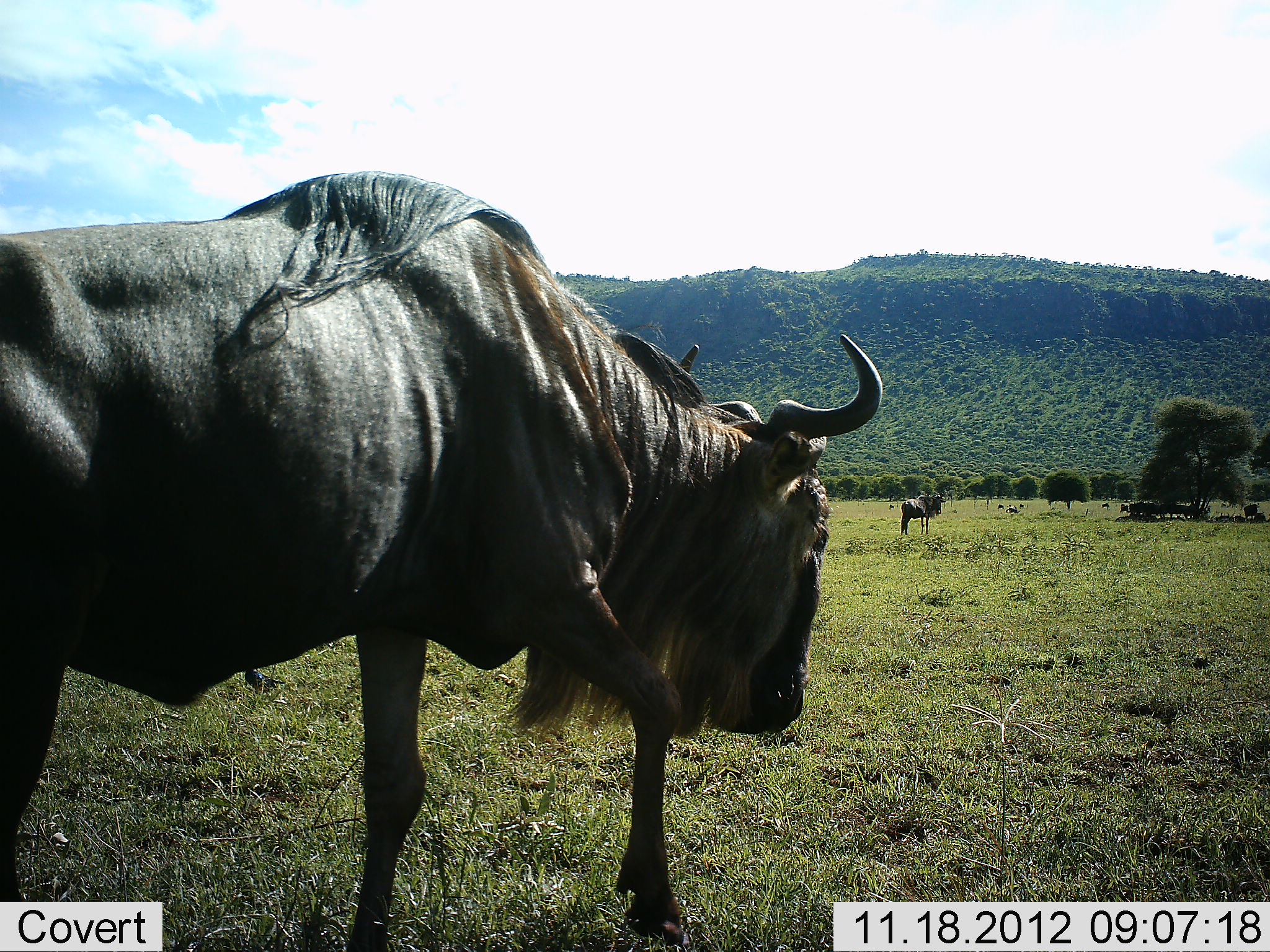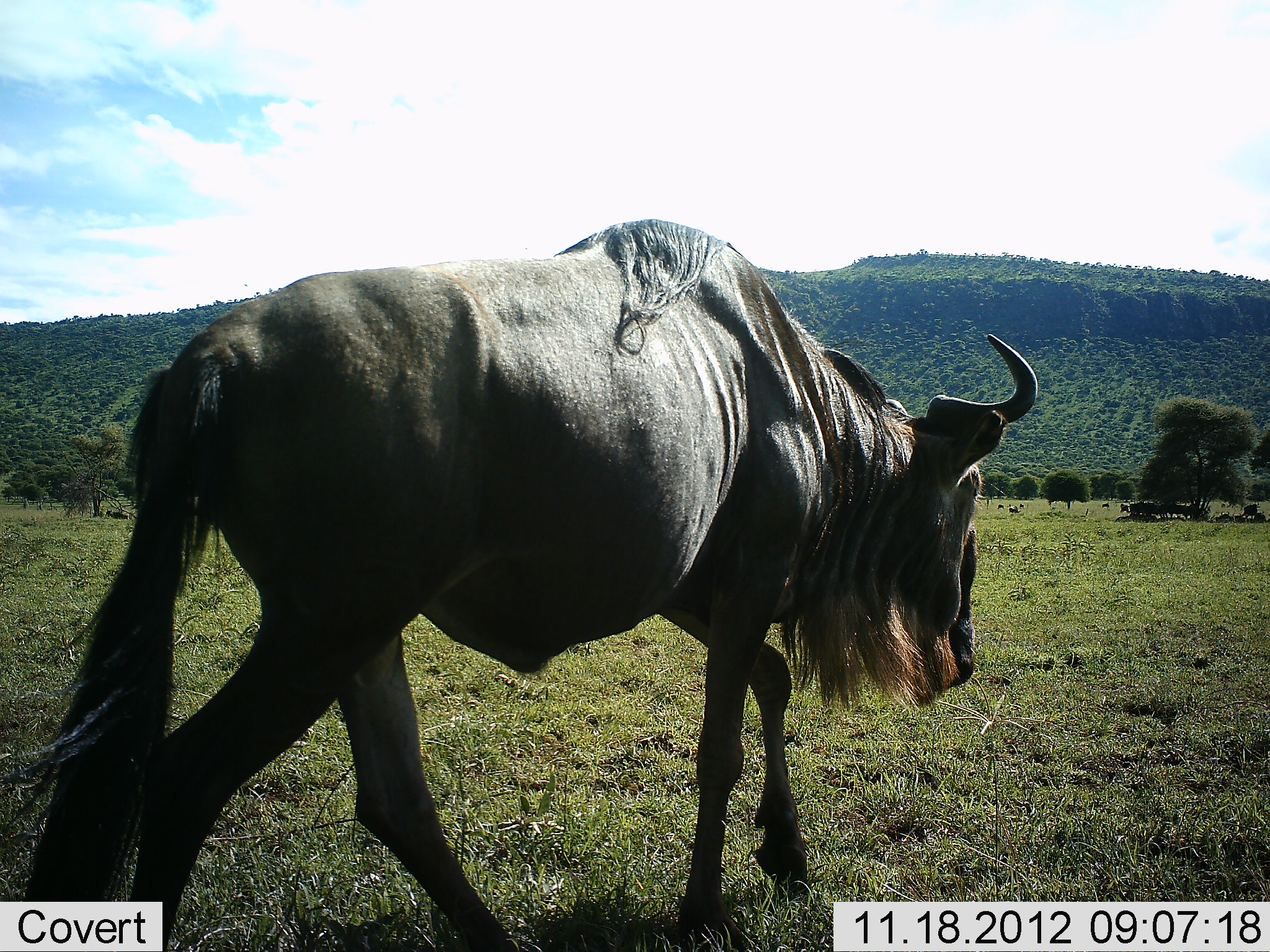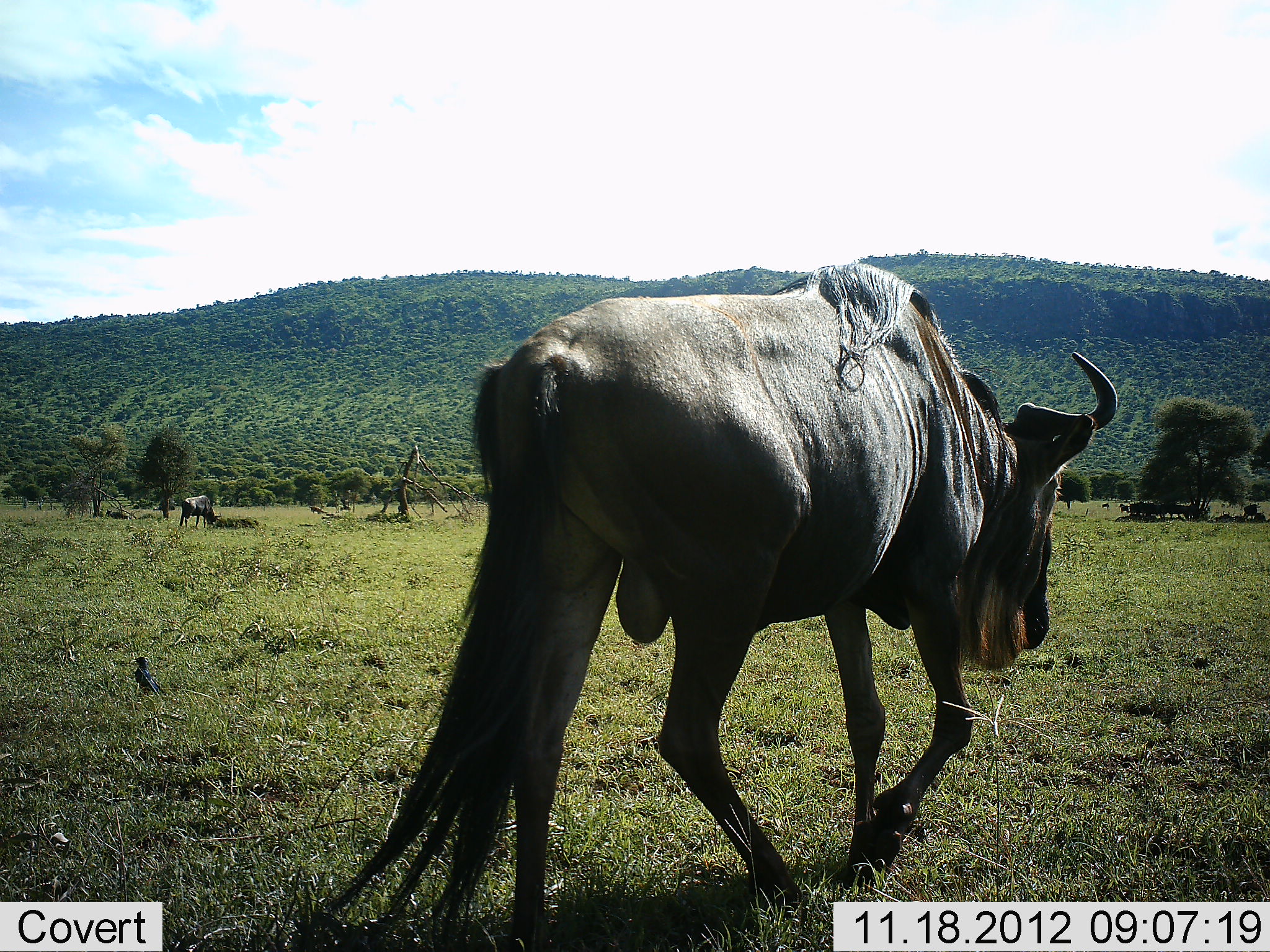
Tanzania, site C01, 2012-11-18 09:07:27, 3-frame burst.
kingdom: Animalia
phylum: Chordata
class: Mammalia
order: Artiodactyla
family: Bovidae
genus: Connochaetes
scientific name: Connochaetes taurinus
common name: blue wildebeest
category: wildebeest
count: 3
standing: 50%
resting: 0%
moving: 92%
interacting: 0%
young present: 0%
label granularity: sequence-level